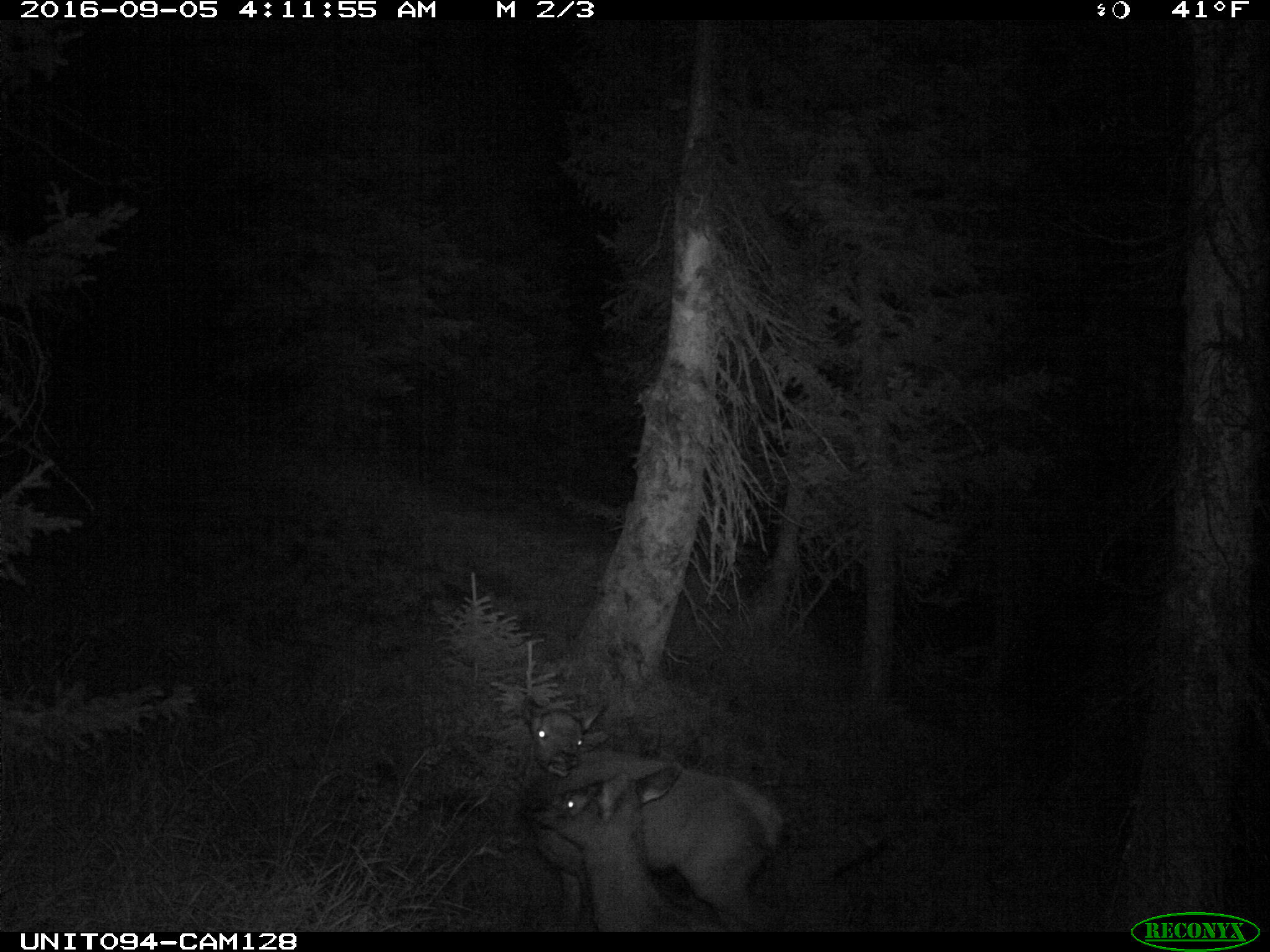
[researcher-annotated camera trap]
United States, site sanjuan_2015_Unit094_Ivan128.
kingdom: Animalia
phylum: Chordata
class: Mammalia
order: Artiodactyla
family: Cervidae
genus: Cervus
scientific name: Cervus elaphus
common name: red deer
Cervus elaphus (red deer).